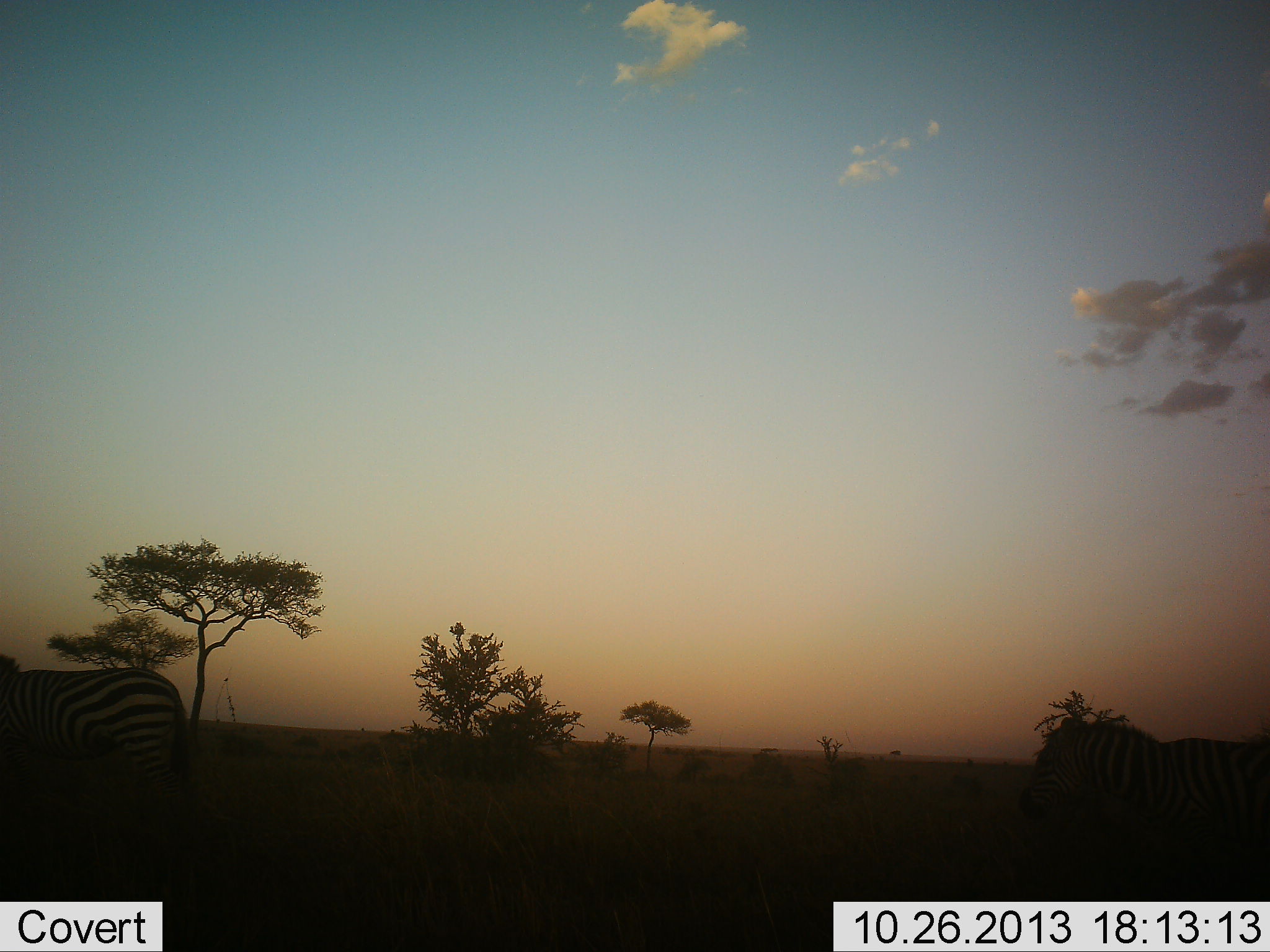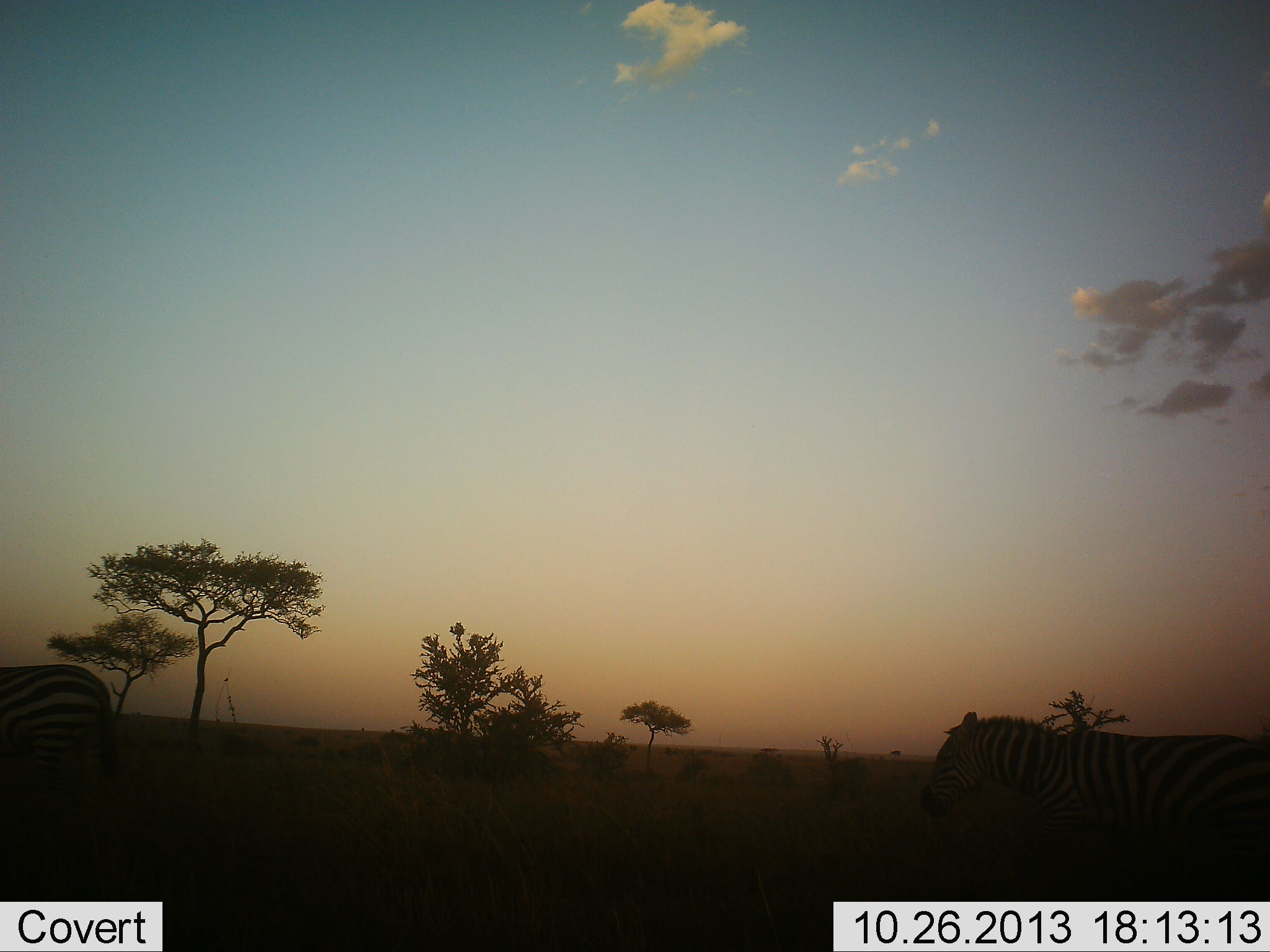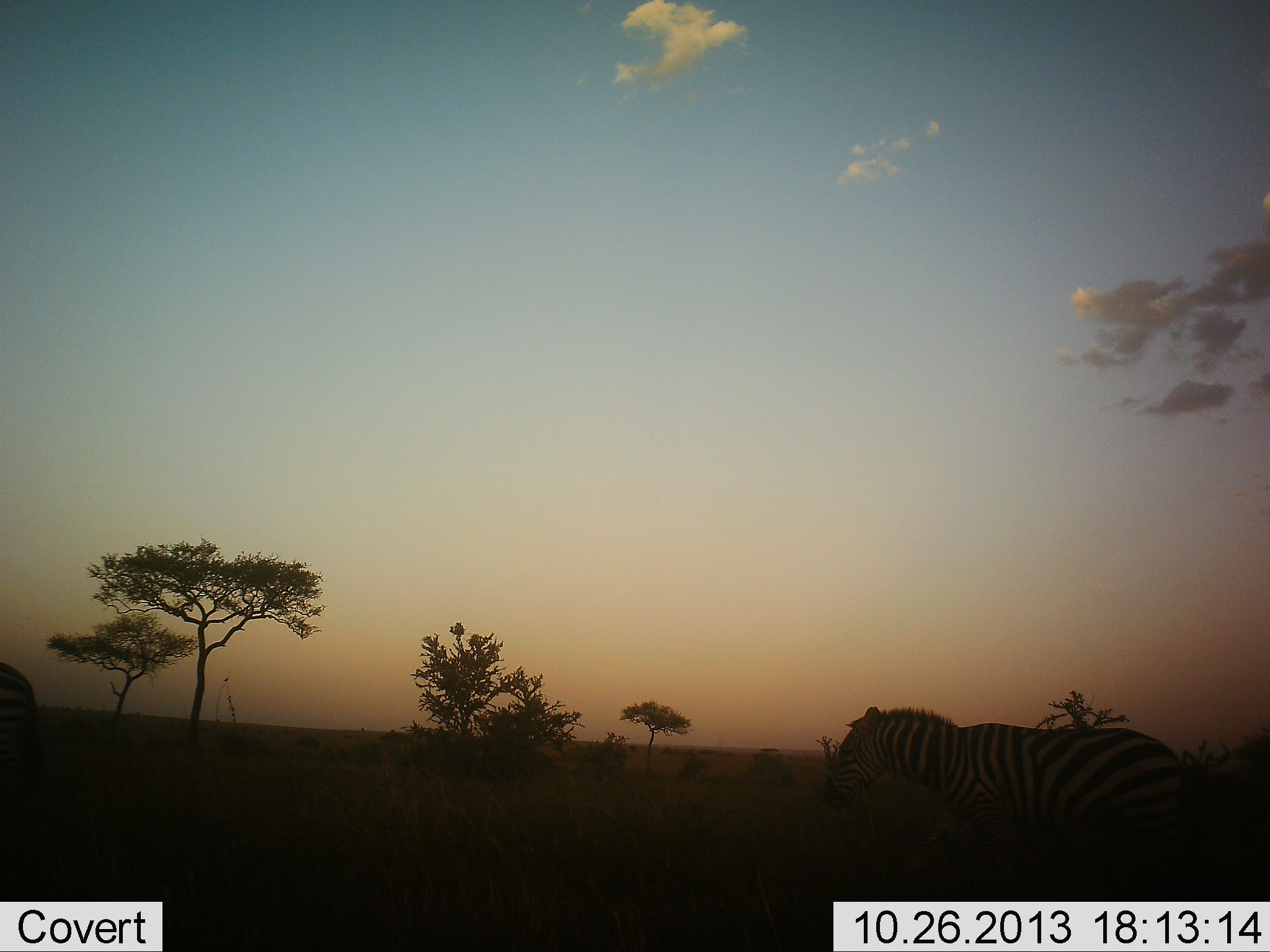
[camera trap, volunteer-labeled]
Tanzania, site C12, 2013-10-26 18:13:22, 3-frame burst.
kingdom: Animalia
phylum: Chordata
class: Mammalia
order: Perissodactyla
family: Equidae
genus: Equus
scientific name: Equus quagga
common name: plains zebra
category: zebra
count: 2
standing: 0%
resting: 0%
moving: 100%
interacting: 0%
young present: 0%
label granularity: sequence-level